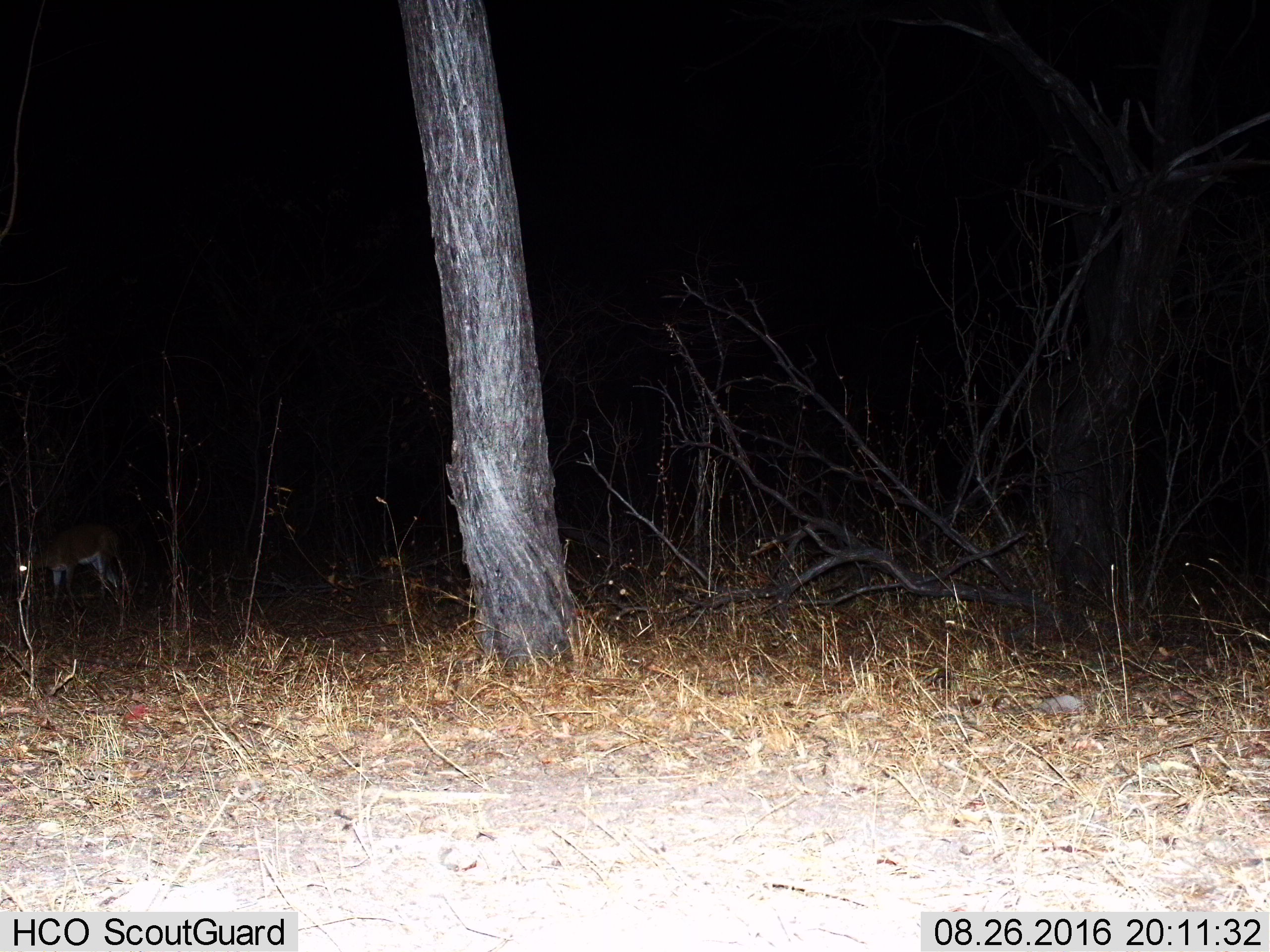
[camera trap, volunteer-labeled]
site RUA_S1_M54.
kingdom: Animalia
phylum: Chordata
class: Mammalia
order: Artiodactyla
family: Bovidae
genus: Sylvicapra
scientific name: Sylvicapra grimmia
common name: common duiker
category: duikercommongrey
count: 1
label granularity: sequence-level